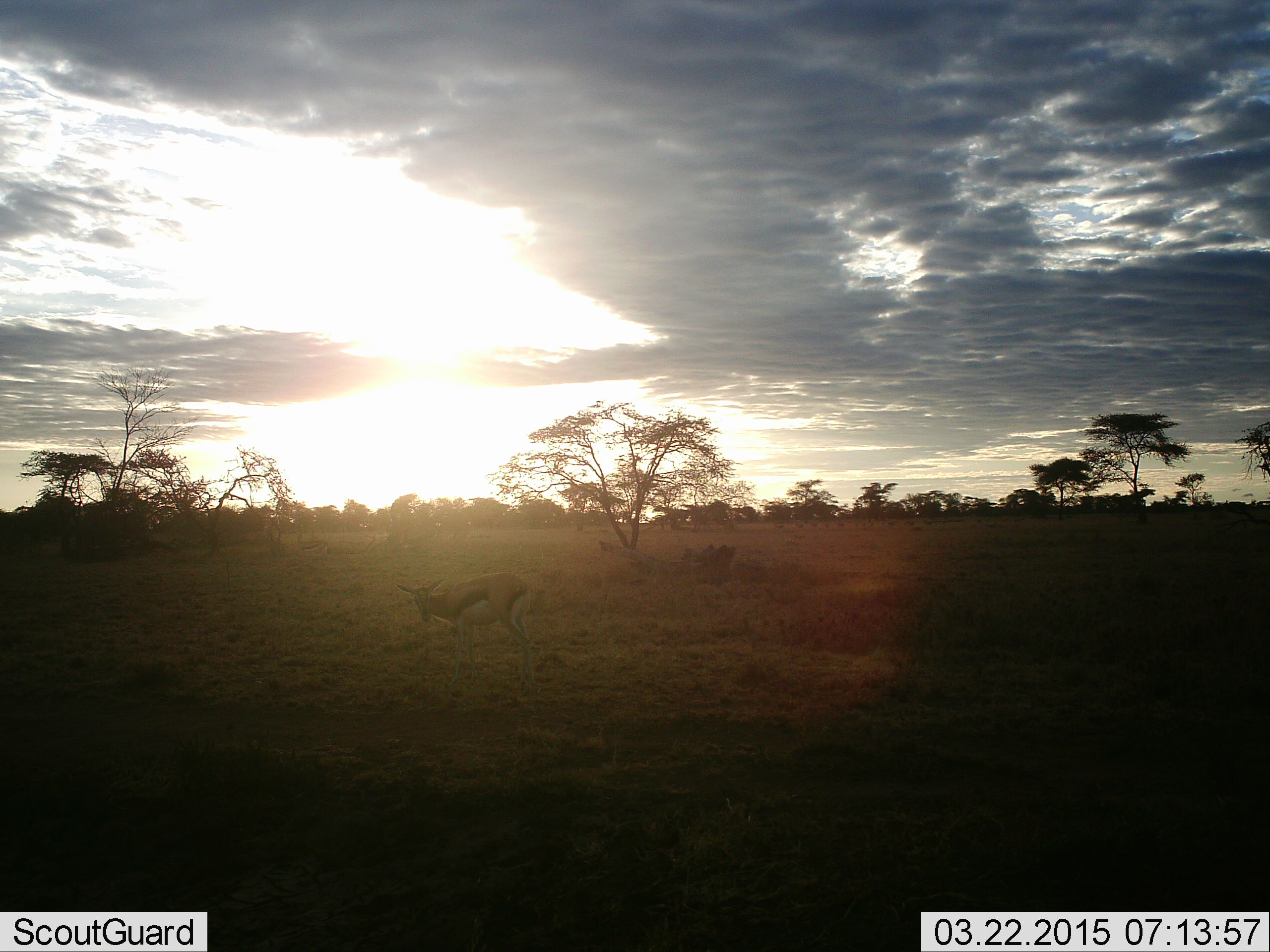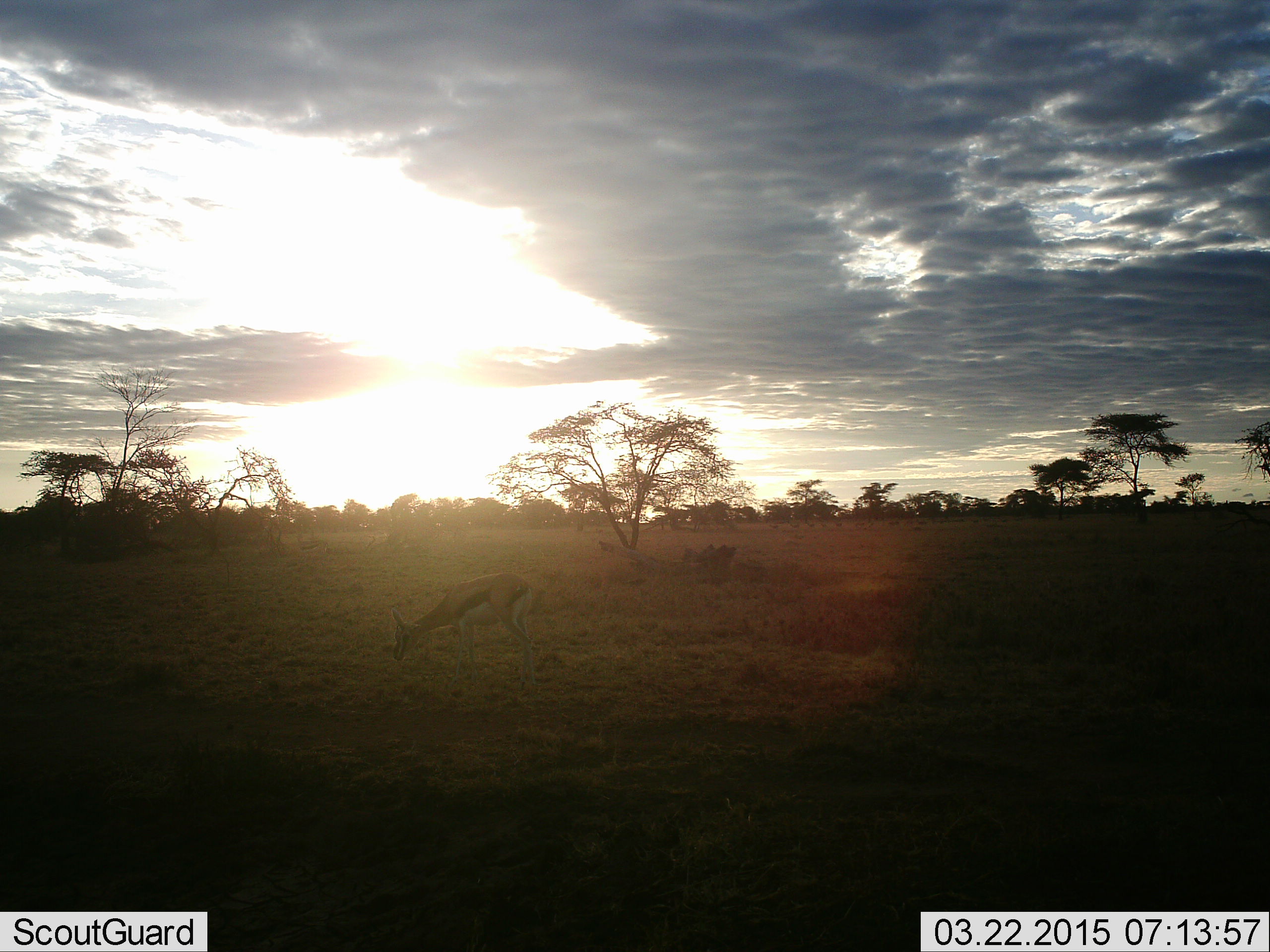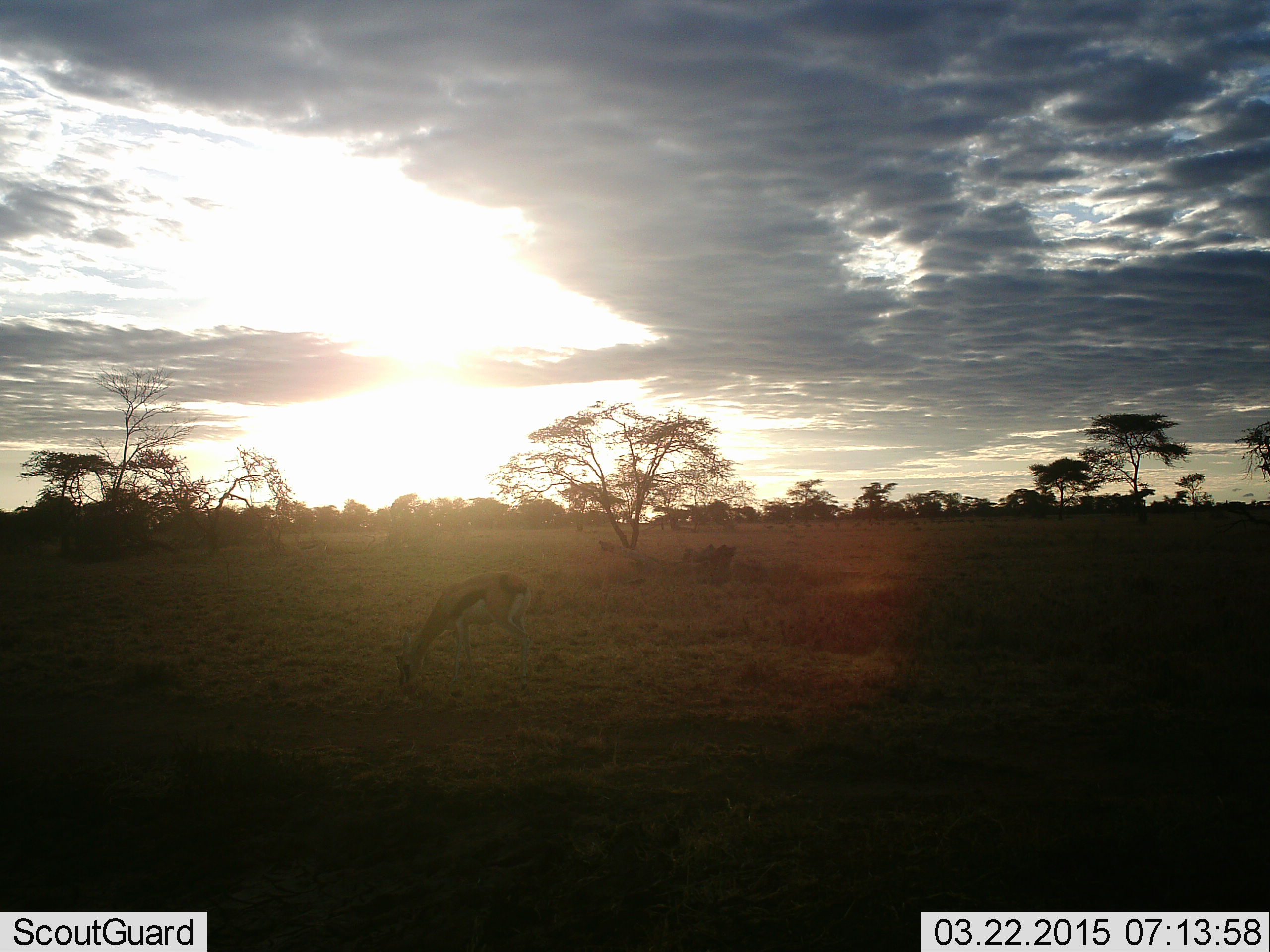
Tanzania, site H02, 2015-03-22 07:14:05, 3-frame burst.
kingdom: Animalia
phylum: Chordata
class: Mammalia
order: Artiodactyla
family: Bovidae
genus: Eudorcas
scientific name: Eudorcas thomsonii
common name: thomson's gazelle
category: gazellethomsons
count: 1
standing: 40%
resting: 0%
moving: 0%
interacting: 0%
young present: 0%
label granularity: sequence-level